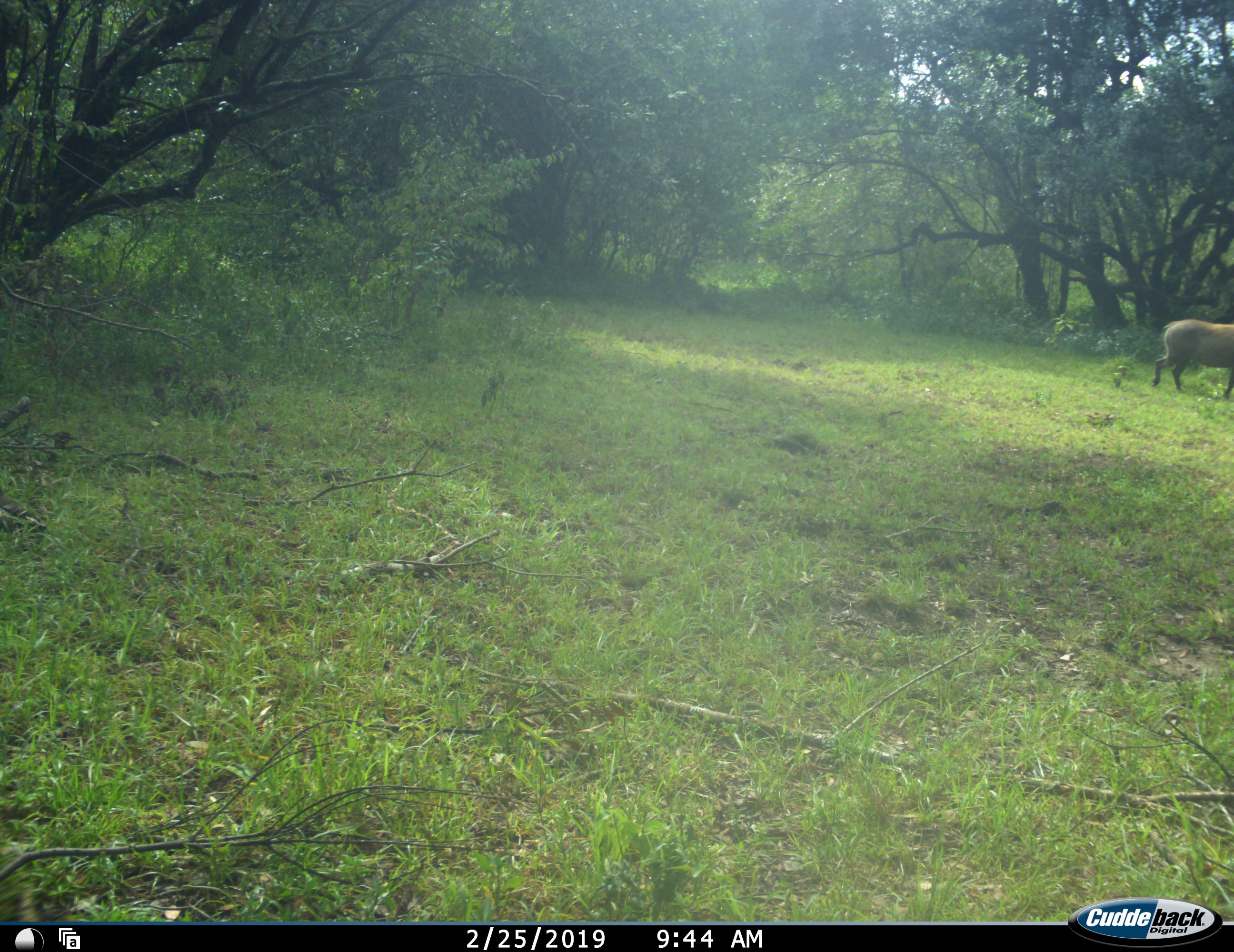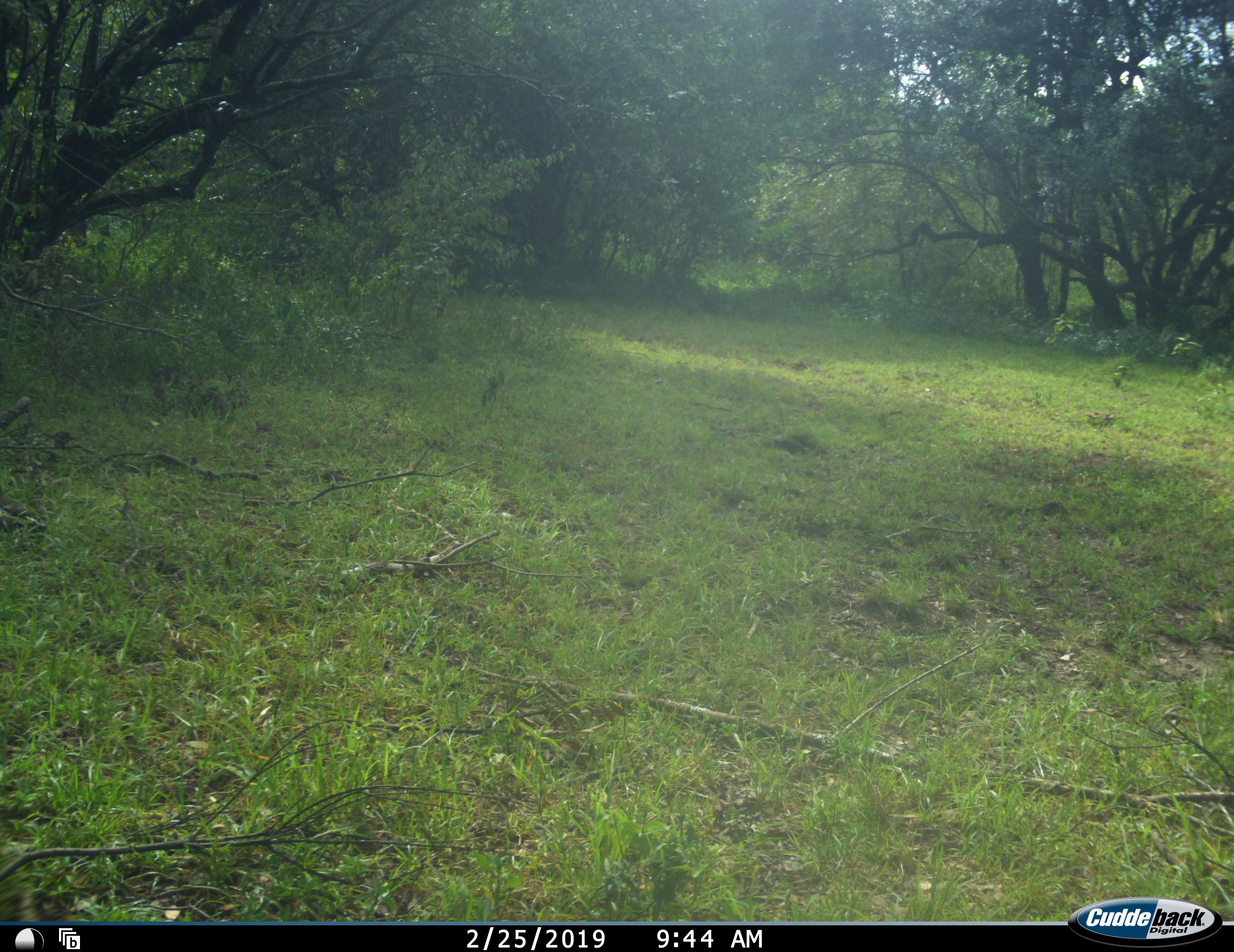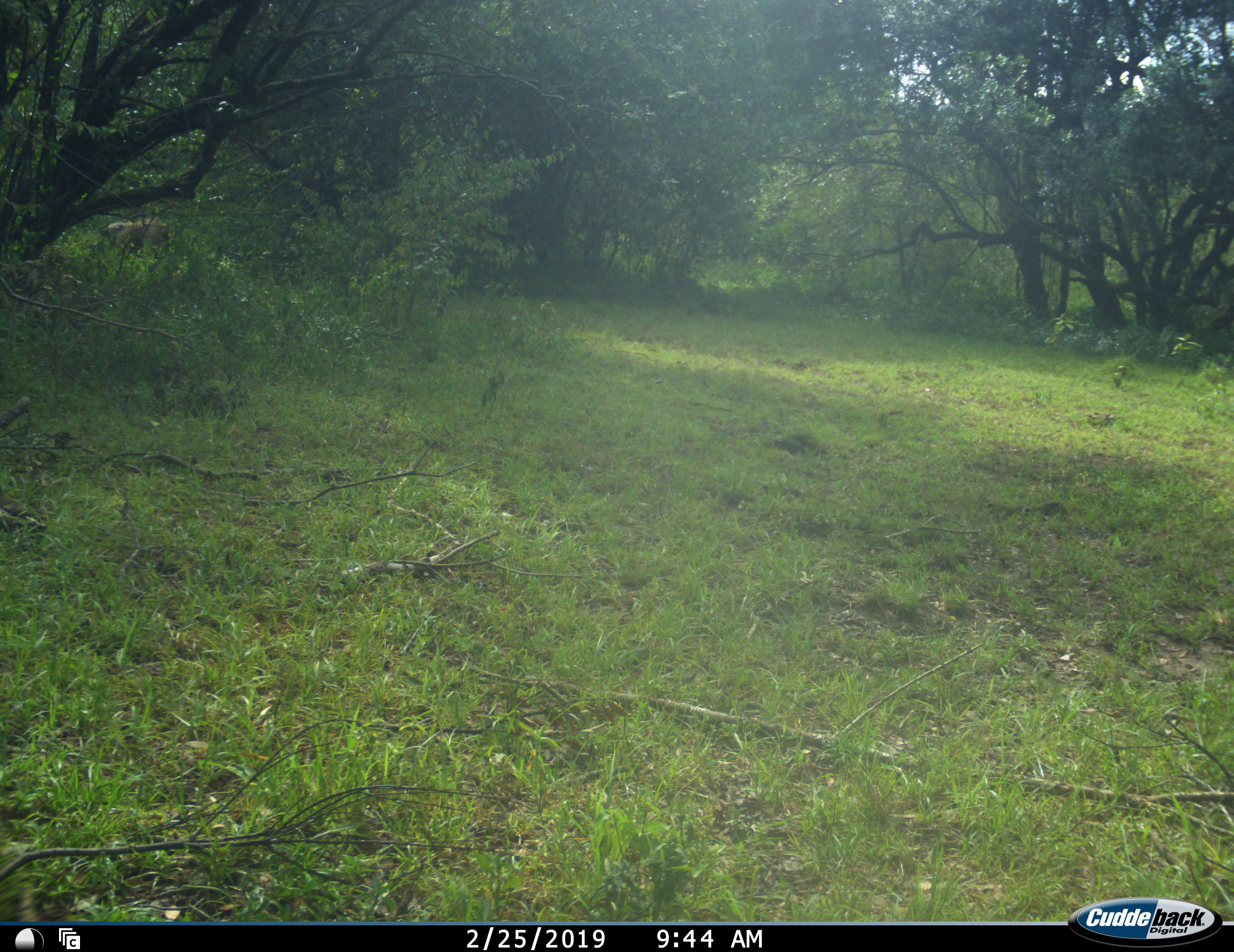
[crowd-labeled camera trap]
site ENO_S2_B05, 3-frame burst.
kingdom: Animalia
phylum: Chordata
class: Mammalia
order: Artiodactyla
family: Suidae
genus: Phacochoerus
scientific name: Phacochoerus africanus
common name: warthog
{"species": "warthog (Phacochoerus africanus)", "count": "2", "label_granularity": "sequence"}